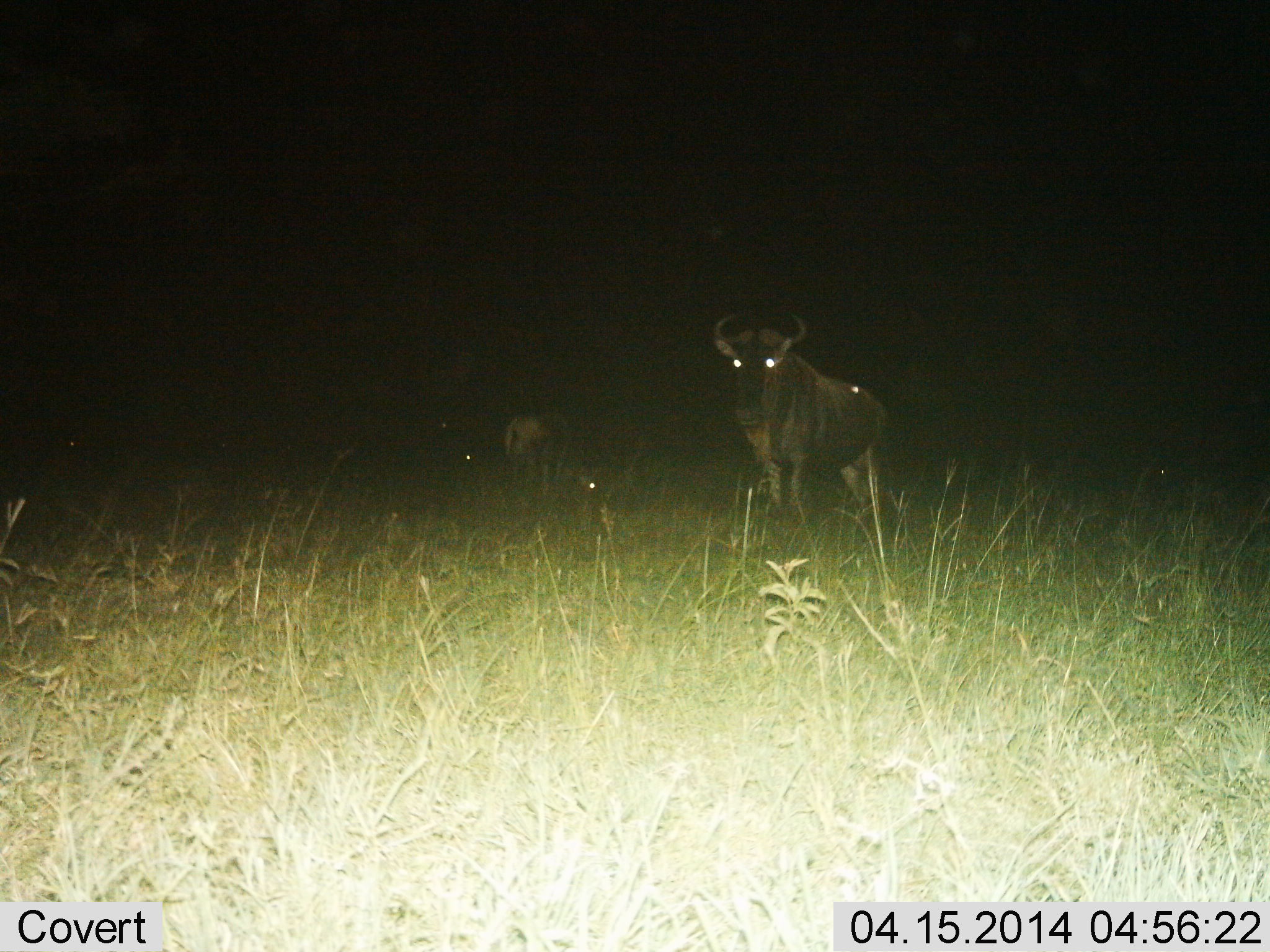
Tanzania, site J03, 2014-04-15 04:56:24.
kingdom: Animalia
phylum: Chordata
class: Mammalia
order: Artiodactyla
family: Bovidae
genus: Connochaetes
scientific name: Connochaetes taurinus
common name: blue wildebeest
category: wildebeest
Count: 2.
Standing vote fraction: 100%.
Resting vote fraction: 0%.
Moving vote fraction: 0%.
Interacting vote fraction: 0%.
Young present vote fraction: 0%.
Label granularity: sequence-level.